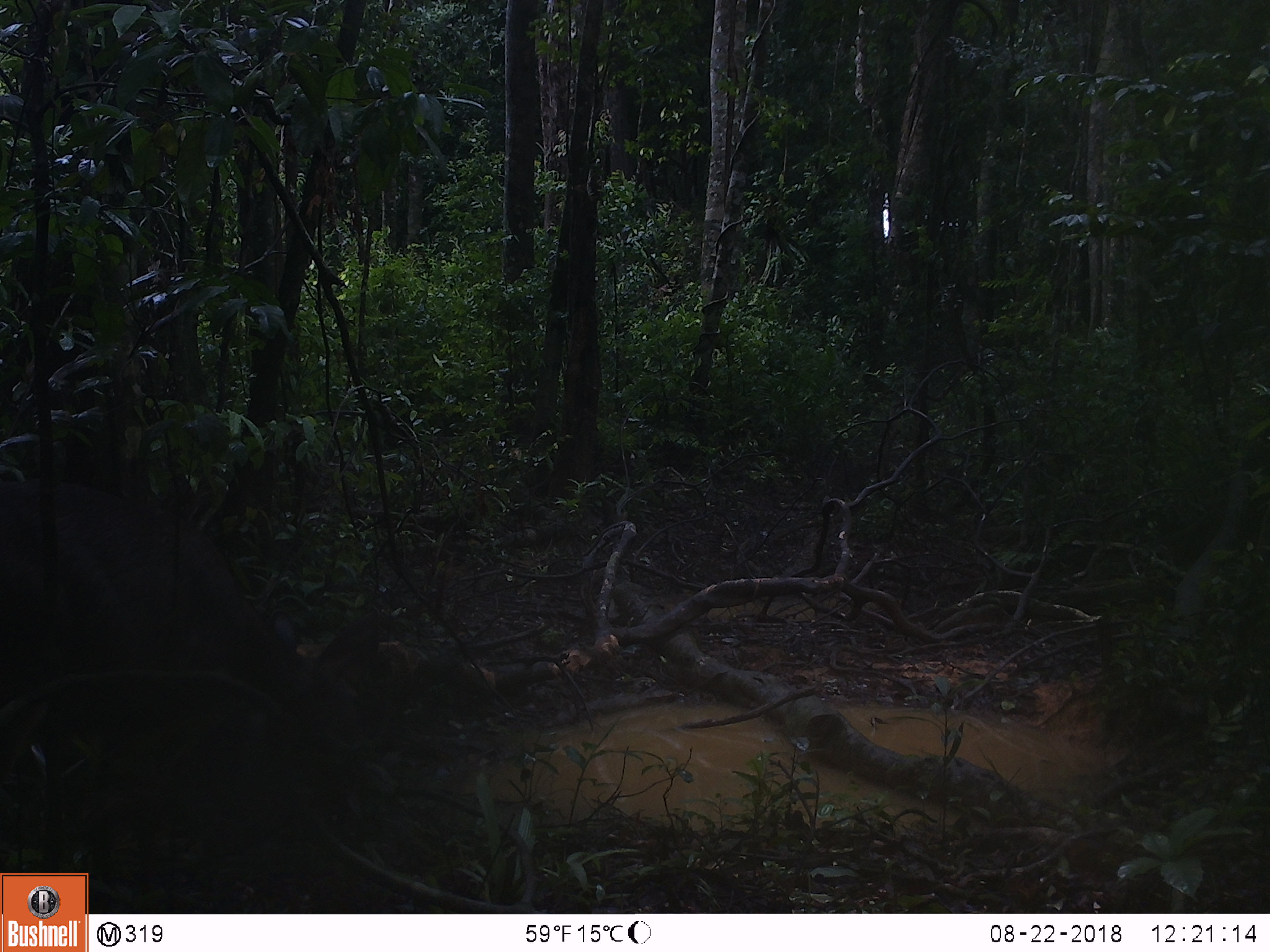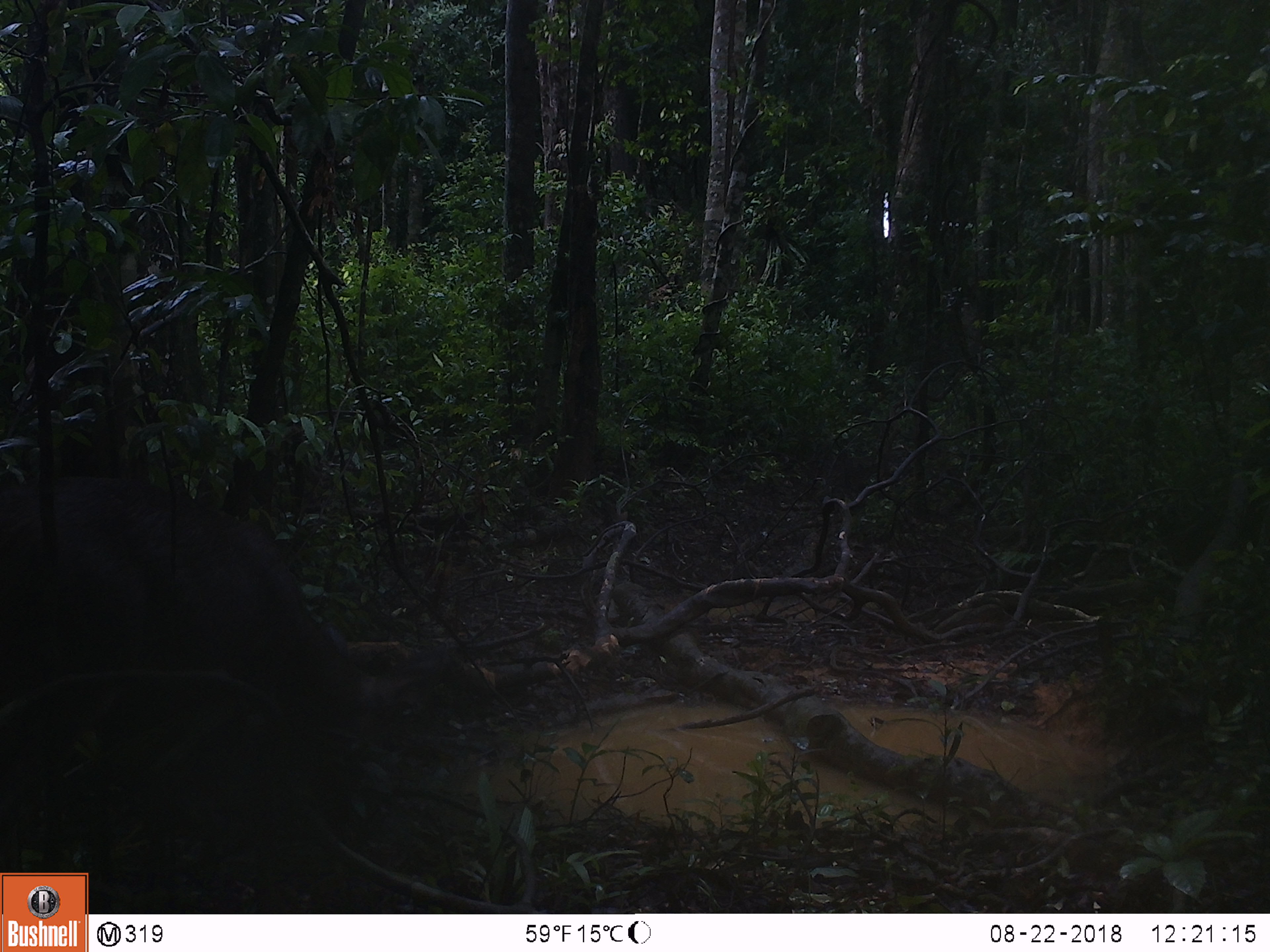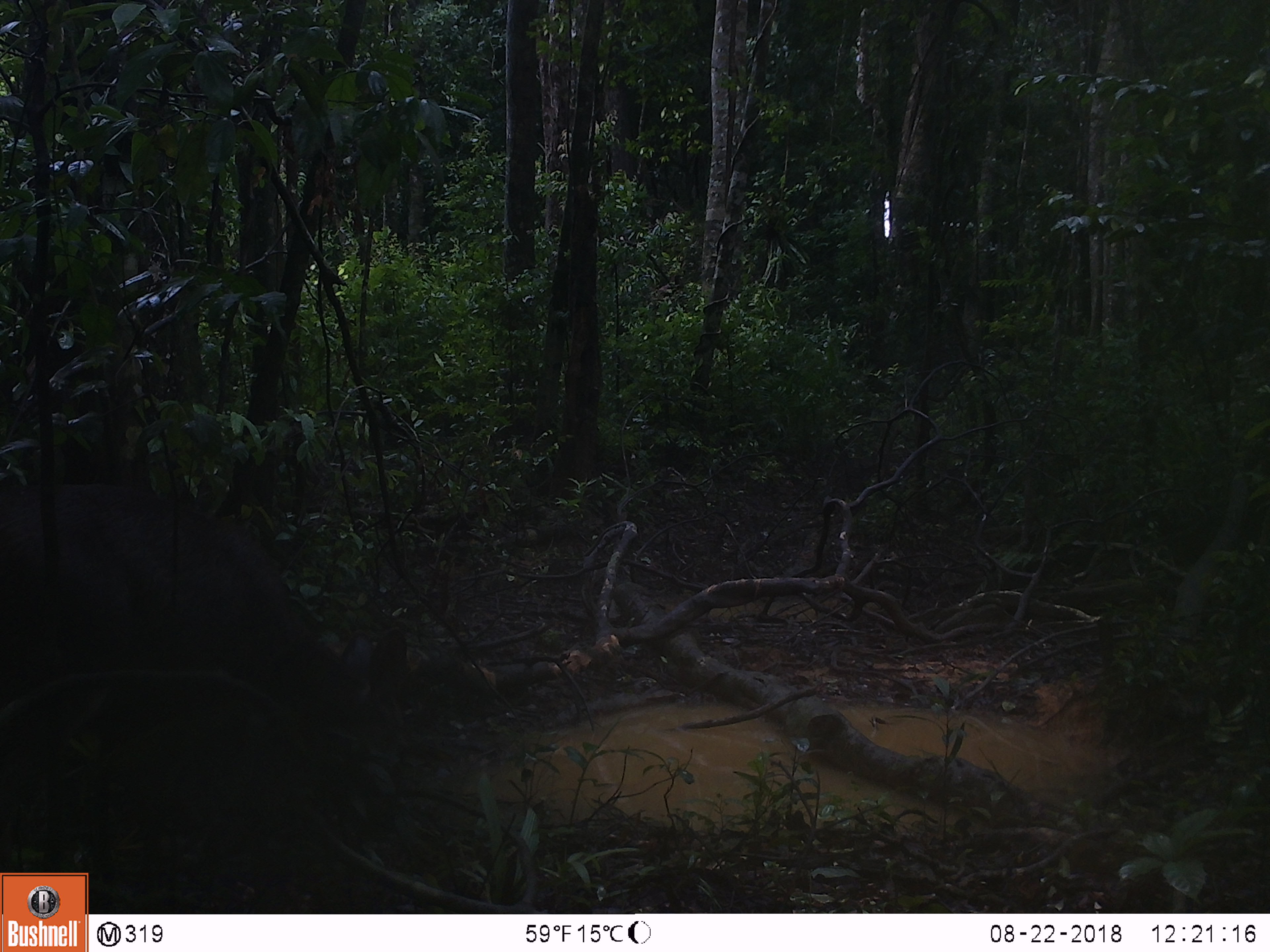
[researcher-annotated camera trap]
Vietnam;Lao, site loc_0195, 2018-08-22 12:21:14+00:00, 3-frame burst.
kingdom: Animalia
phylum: Chordata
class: Mammalia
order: Artiodactyla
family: Cervidae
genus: Rusa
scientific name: Rusa unicolor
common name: sambar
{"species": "sambar (Rusa unicolor)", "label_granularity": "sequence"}